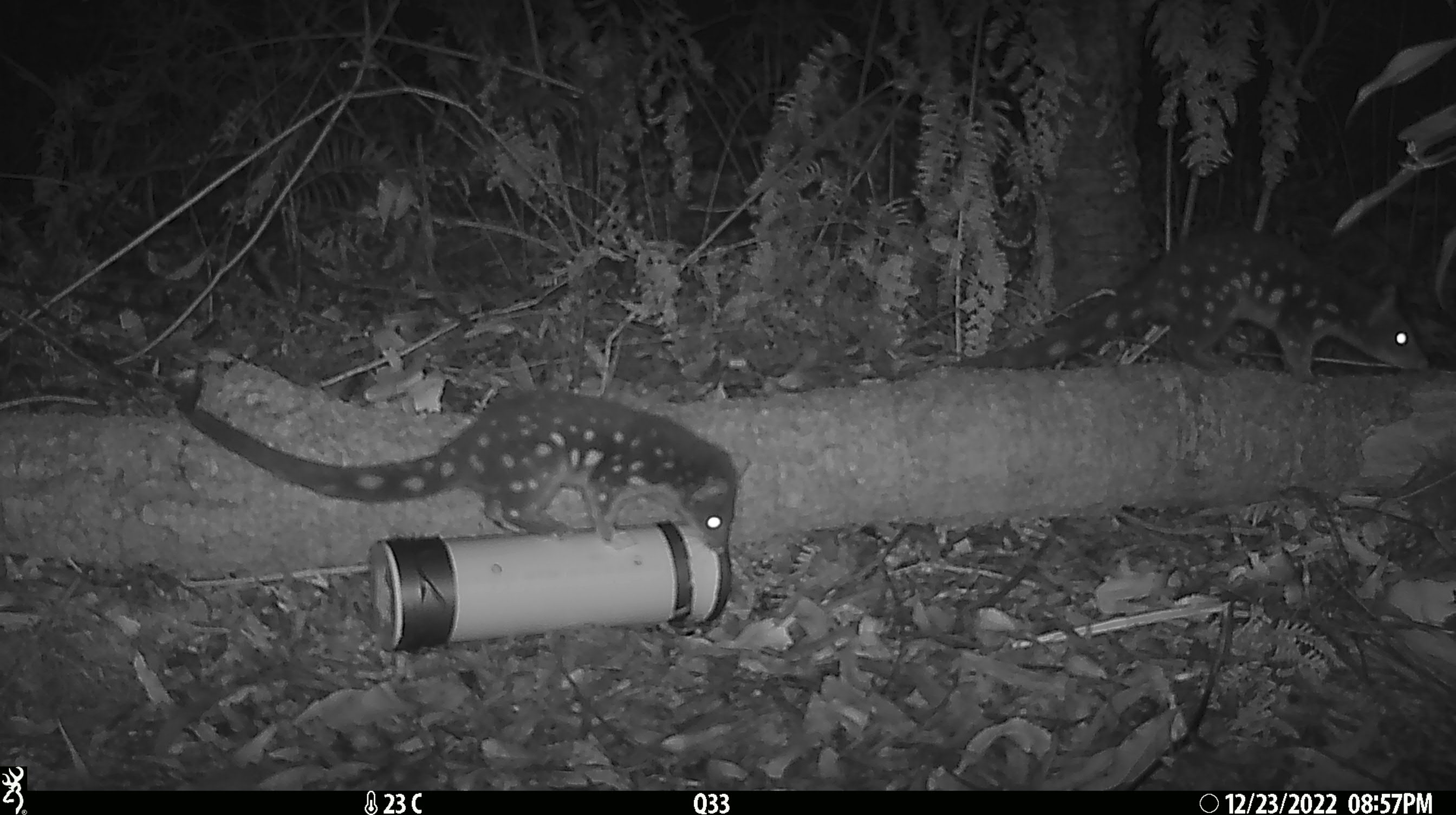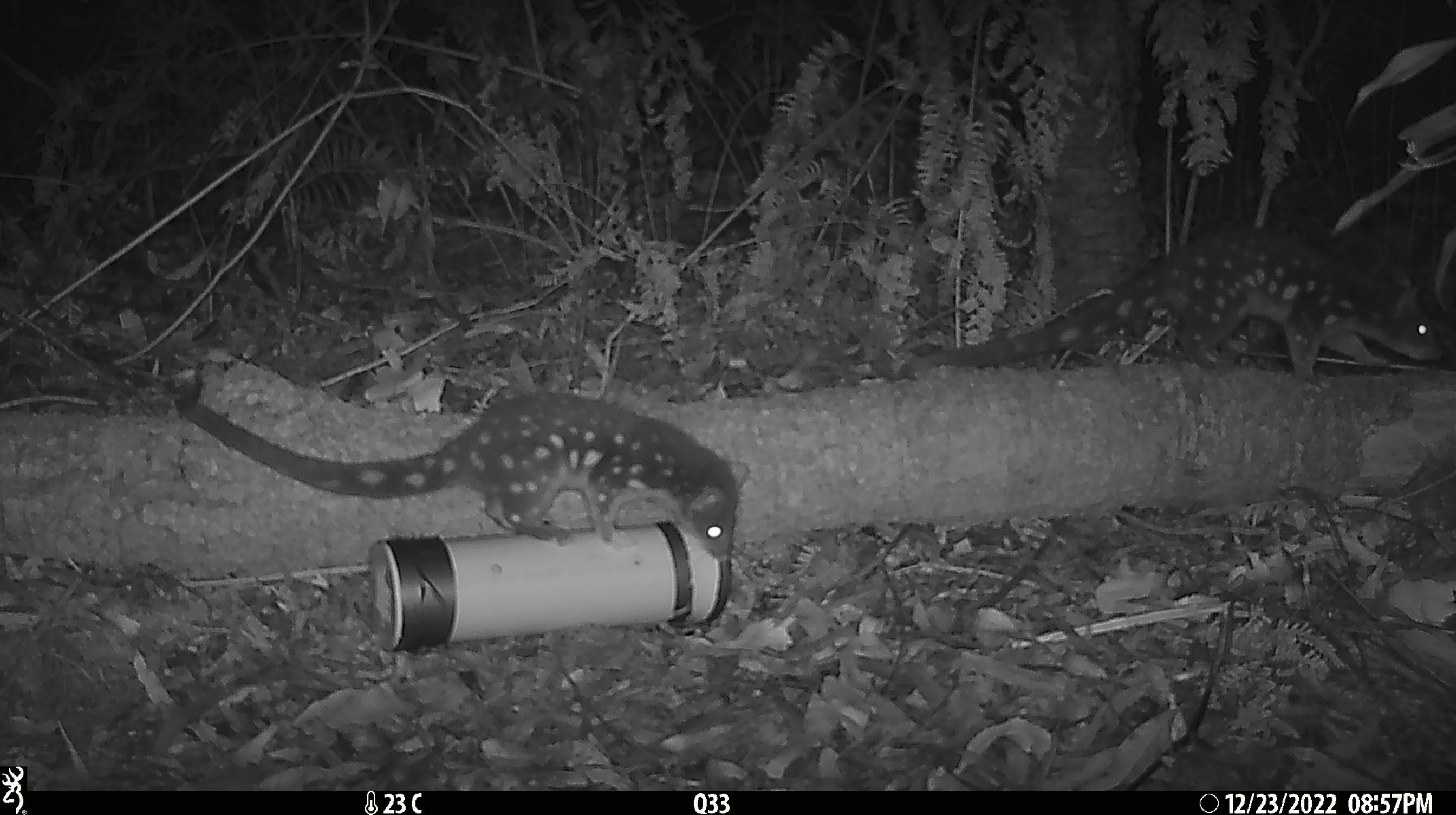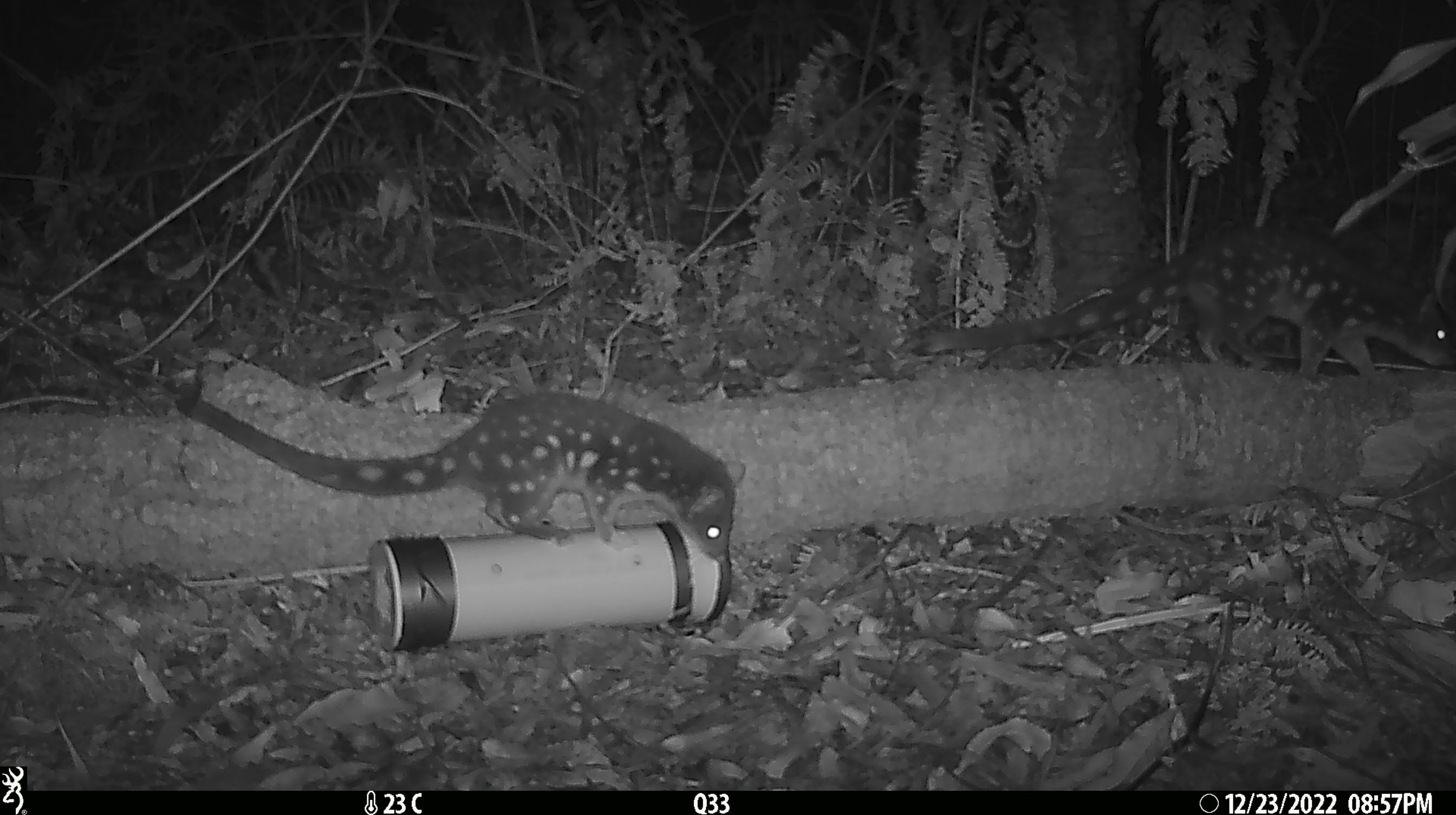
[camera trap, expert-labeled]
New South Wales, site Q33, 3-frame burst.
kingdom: Animalia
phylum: Chordata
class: Mammalia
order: Dasyuromorphia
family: Dasyuridae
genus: Dasyurus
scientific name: Dasyurus maculatus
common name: spotted-tailed quoll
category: quoll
Quoll (spotted-tailed quoll) (Dasyurus maculatus).